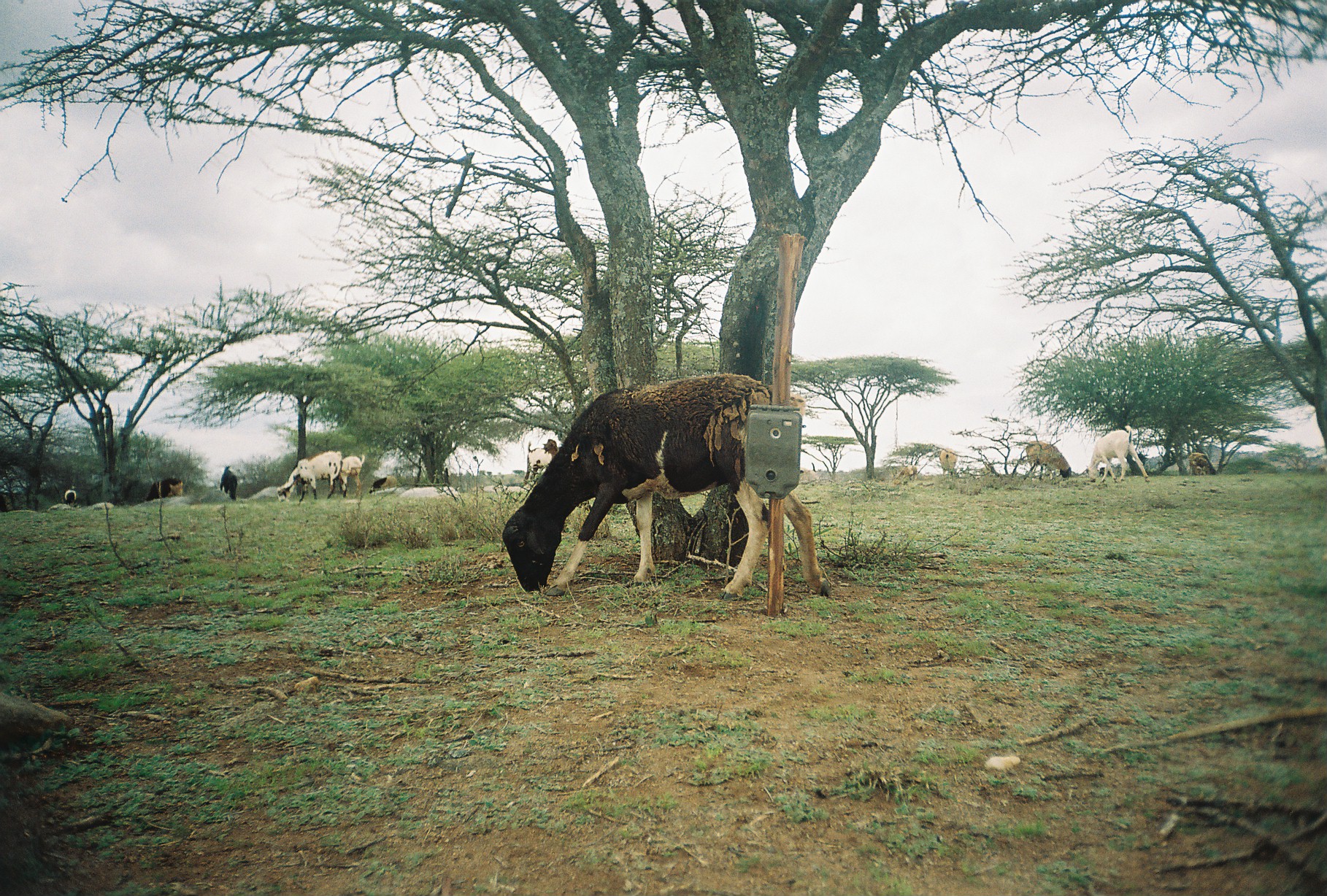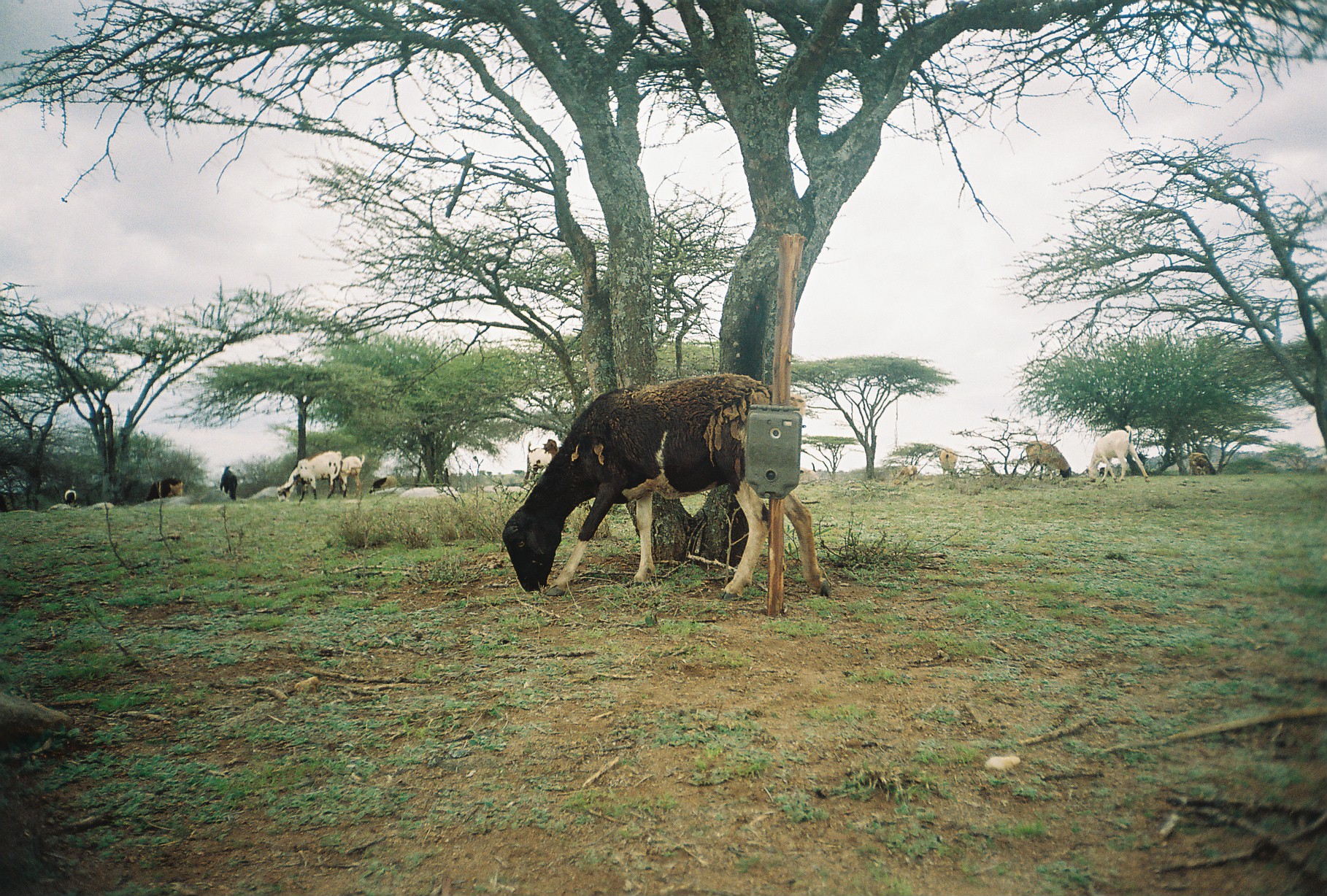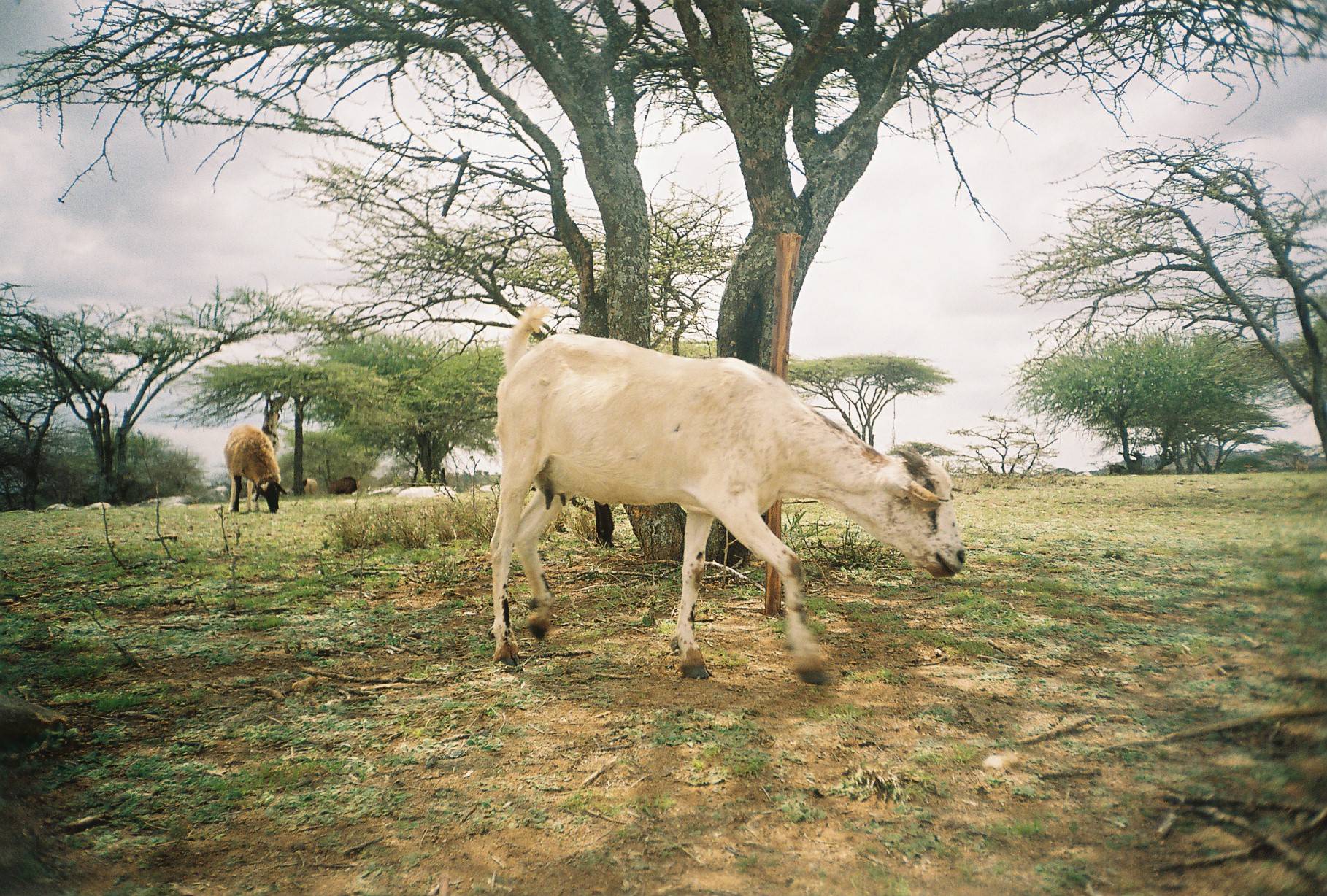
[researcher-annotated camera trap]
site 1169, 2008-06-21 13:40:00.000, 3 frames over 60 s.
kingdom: Animalia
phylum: Chordata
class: Mammalia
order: Artiodactyla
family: Bovidae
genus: Ovis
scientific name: Ovis aries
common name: domestic sheep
Ovis aries (domestic sheep), count 9.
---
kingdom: Animalia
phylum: Chordata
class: Mammalia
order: Artiodactyla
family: Bovidae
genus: Capra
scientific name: Capra aegagrus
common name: wild goat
Capra aegagrus (wild goat), count 5.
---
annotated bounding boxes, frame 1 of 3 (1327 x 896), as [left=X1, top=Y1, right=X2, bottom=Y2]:
ovis aries: [left=500, top=372, right=831, bottom=599]; [left=1086, top=425, right=1150, bottom=483]; [left=276, top=449, right=342, bottom=503]; [left=1026, top=441, right=1071, bottom=480]; [left=524, top=439, right=559, bottom=483]; [left=338, top=454, right=364, bottom=498]; [left=293, top=459, right=317, bottom=500]; [left=144, top=477, right=182, bottom=502]; [left=219, top=465, right=237, bottom=501]; [left=940, top=448, right=958, bottom=478]; [left=368, top=475, right=397, bottom=493]; [left=65, top=490, right=76, bottom=507]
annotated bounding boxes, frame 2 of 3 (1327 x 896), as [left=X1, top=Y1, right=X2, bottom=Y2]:
capra aegagrus: [left=499, top=371, right=824, bottom=598]; [left=1085, top=425, right=1149, bottom=484]; [left=275, top=450, right=343, bottom=502]; [left=1026, top=441, right=1071, bottom=481]; [left=524, top=438, right=557, bottom=480]; [left=338, top=454, right=365, bottom=498]; [left=294, top=458, right=317, bottom=501]; [left=146, top=477, right=183, bottom=501]; [left=219, top=465, right=237, bottom=502]; [left=1188, top=453, right=1217, bottom=475]; [left=367, top=475, right=397, bottom=495]; [left=939, top=448, right=957, bottom=481]; [left=894, top=466, right=917, bottom=485]; [left=64, top=489, right=76, bottom=510]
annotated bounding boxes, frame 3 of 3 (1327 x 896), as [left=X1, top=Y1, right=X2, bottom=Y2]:
ovis aries: [left=486, top=302, right=965, bottom=684]; [left=223, top=425, right=287, bottom=514]; [left=325, top=475, right=357, bottom=494]; [left=301, top=478, right=317, bottom=493]